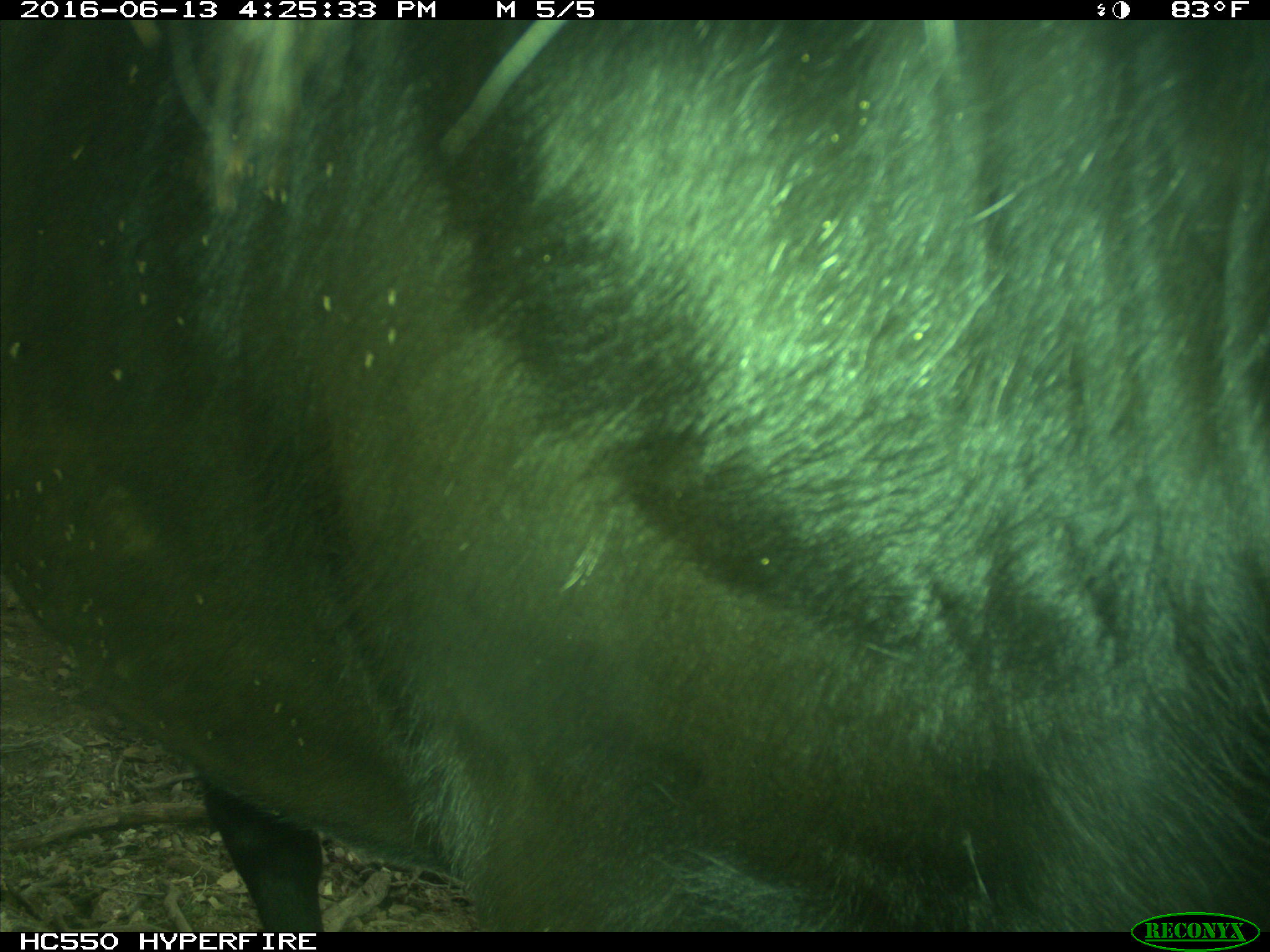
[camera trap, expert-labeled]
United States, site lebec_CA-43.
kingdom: Animalia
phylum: Chordata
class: Mammalia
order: Artiodactyla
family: Bovidae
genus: Bos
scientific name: Bos taurus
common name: domestic cow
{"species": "Bos taurus (domestic cow)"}